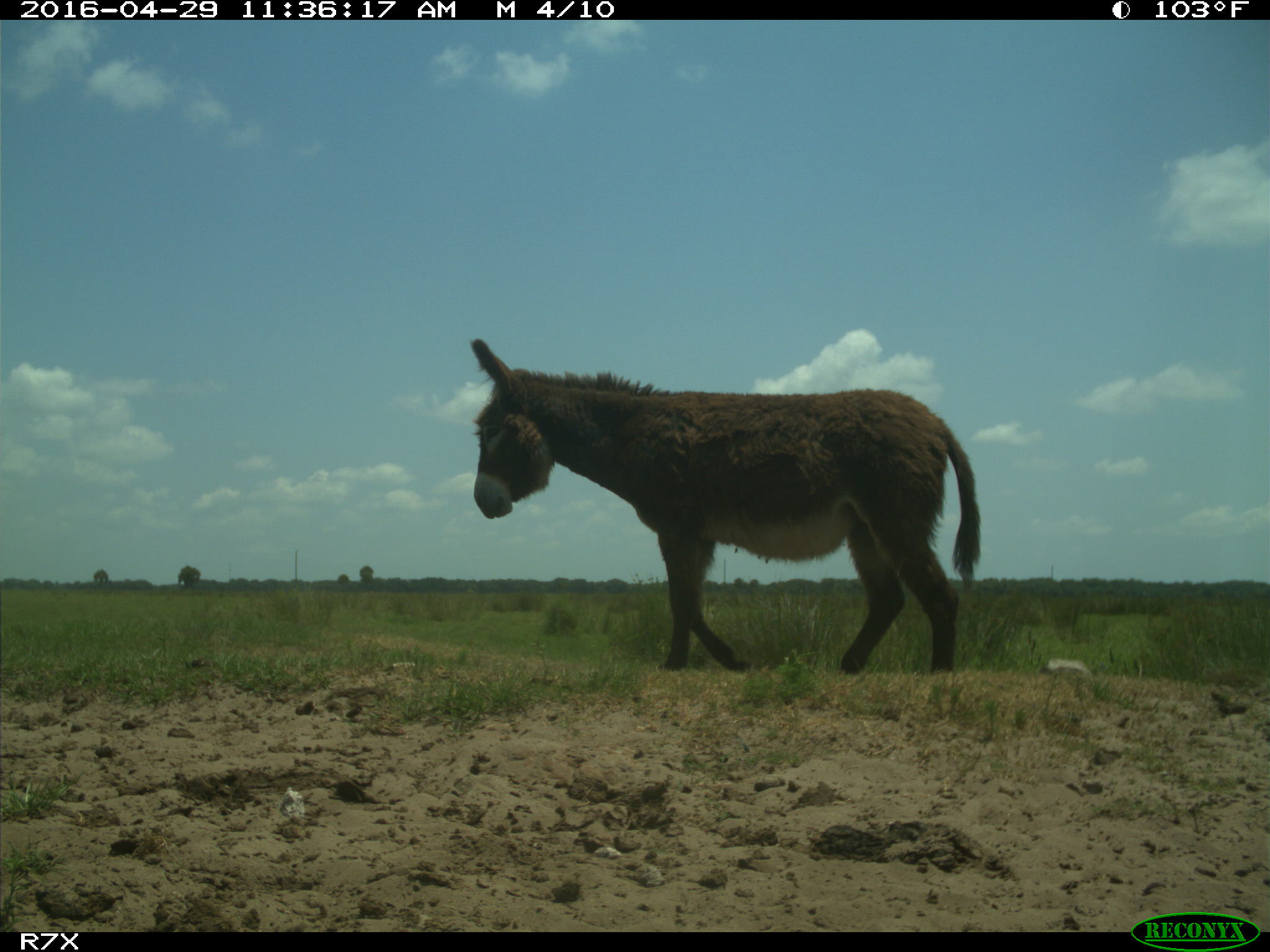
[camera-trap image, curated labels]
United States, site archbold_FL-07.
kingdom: Animalia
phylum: Chordata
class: Mammalia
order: Artiodactyla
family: Bovidae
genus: Bos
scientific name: Bos taurus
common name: domestic cow